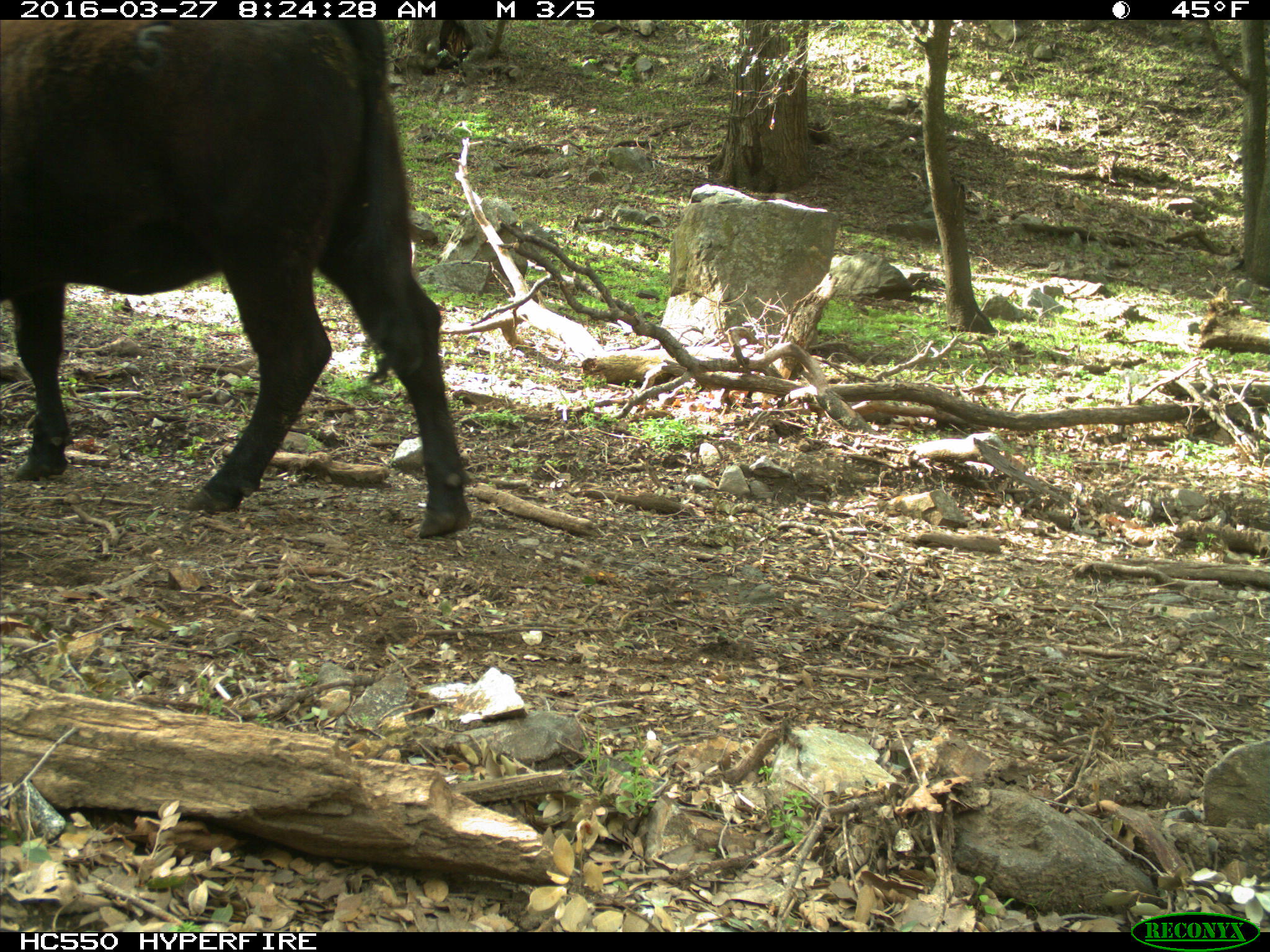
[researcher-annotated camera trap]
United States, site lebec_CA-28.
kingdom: Animalia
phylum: Chordata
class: Mammalia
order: Artiodactyla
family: Bovidae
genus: Bos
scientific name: Bos taurus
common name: domestic cow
Bos taurus (domestic cow).